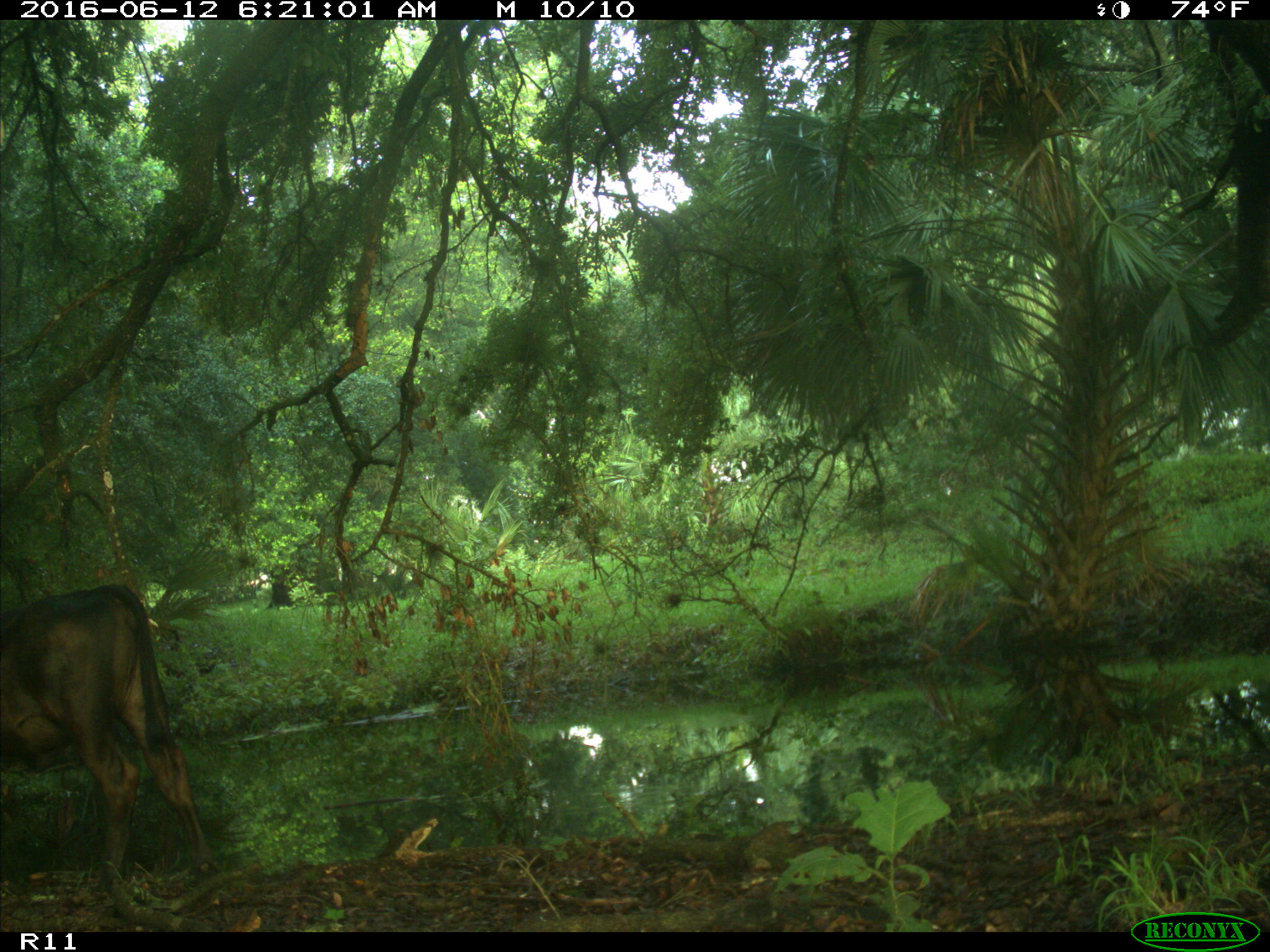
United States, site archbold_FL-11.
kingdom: Animalia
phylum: Chordata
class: Mammalia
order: Artiodactyla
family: Bovidae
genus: Bos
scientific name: Bos taurus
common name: domestic cow